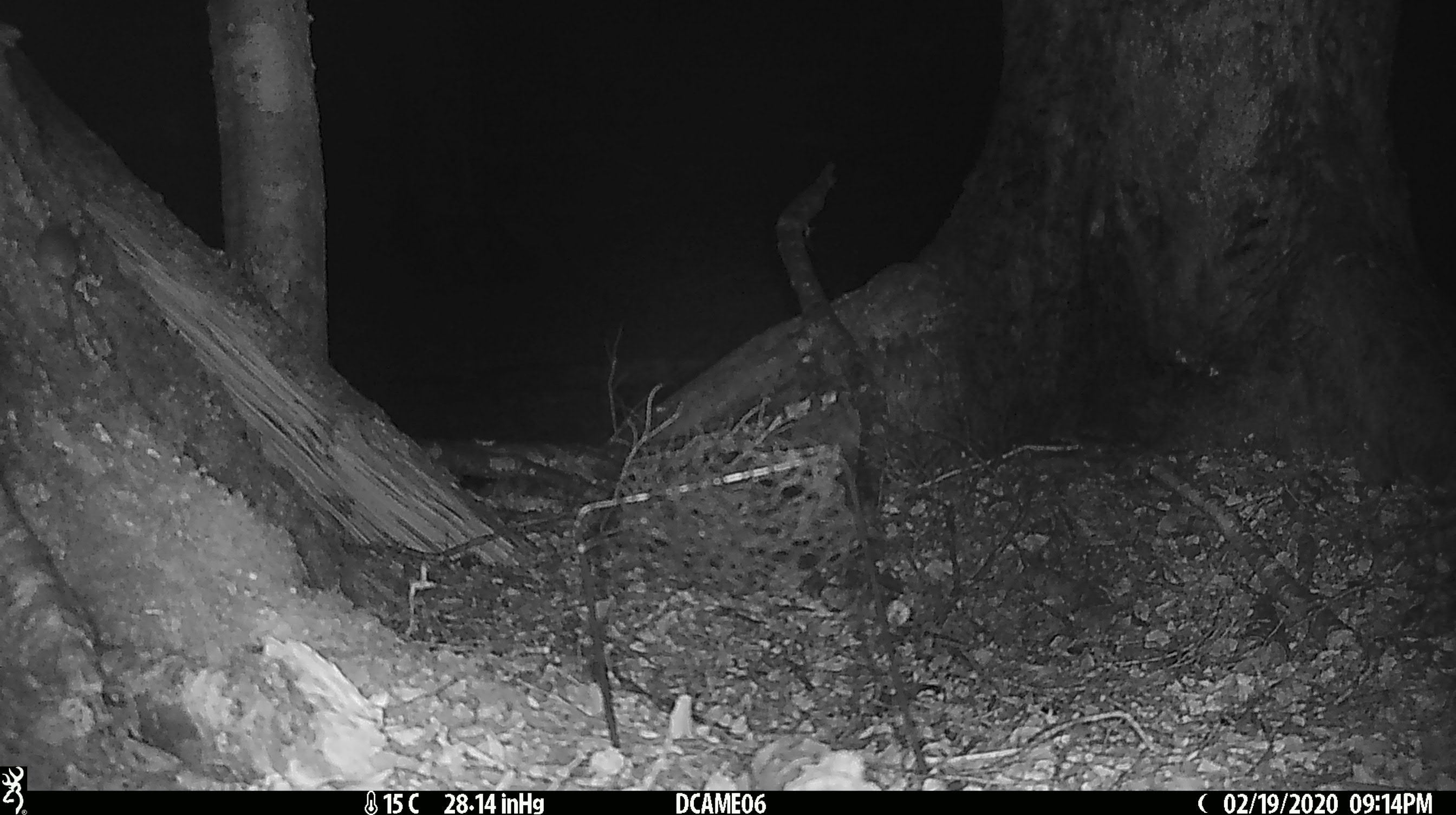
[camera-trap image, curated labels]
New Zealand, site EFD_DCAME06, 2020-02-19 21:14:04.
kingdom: Animalia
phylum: Chordata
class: Mammalia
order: Rodentia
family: Muridae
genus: Mus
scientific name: Mus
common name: mouse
Mouse (Mus).